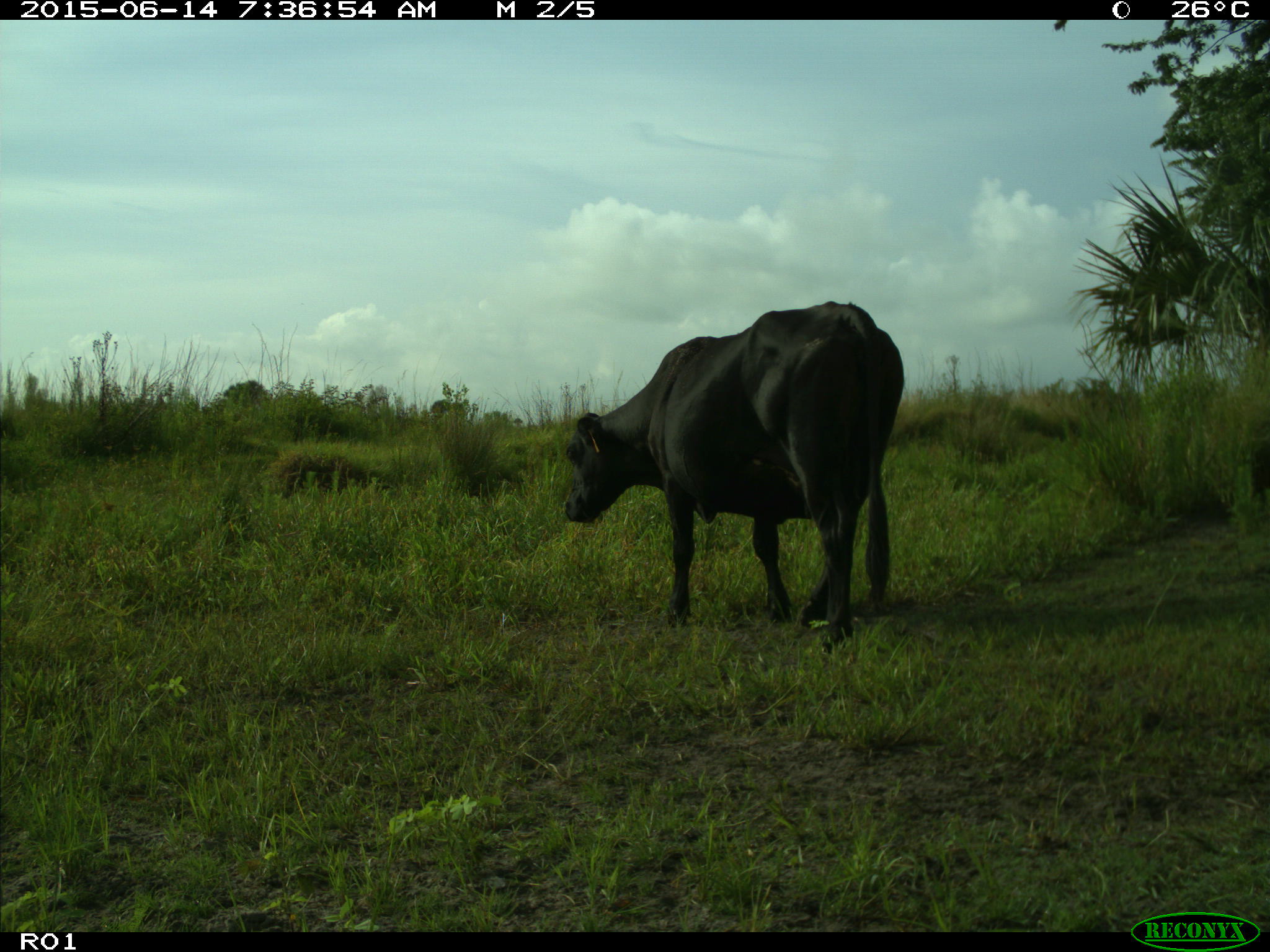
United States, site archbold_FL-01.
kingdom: Animalia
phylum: Chordata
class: Mammalia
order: Artiodactyla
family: Bovidae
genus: Bos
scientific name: Bos taurus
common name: domestic cow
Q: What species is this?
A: Bos taurus (domestic cow).